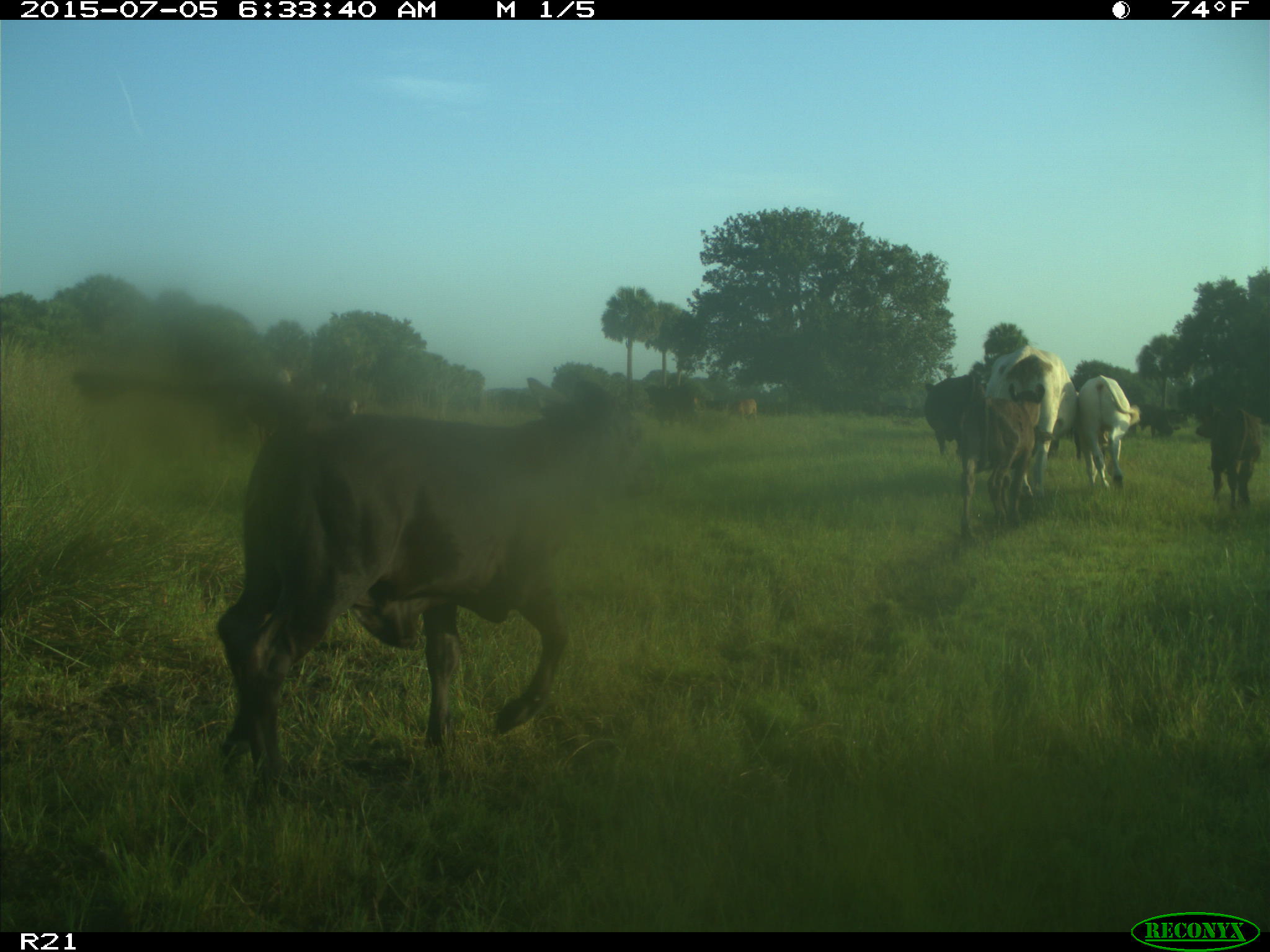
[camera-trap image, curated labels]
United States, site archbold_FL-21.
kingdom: Animalia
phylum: Chordata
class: Mammalia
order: Artiodactyla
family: Bovidae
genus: Bos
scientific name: Bos taurus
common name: domestic cow